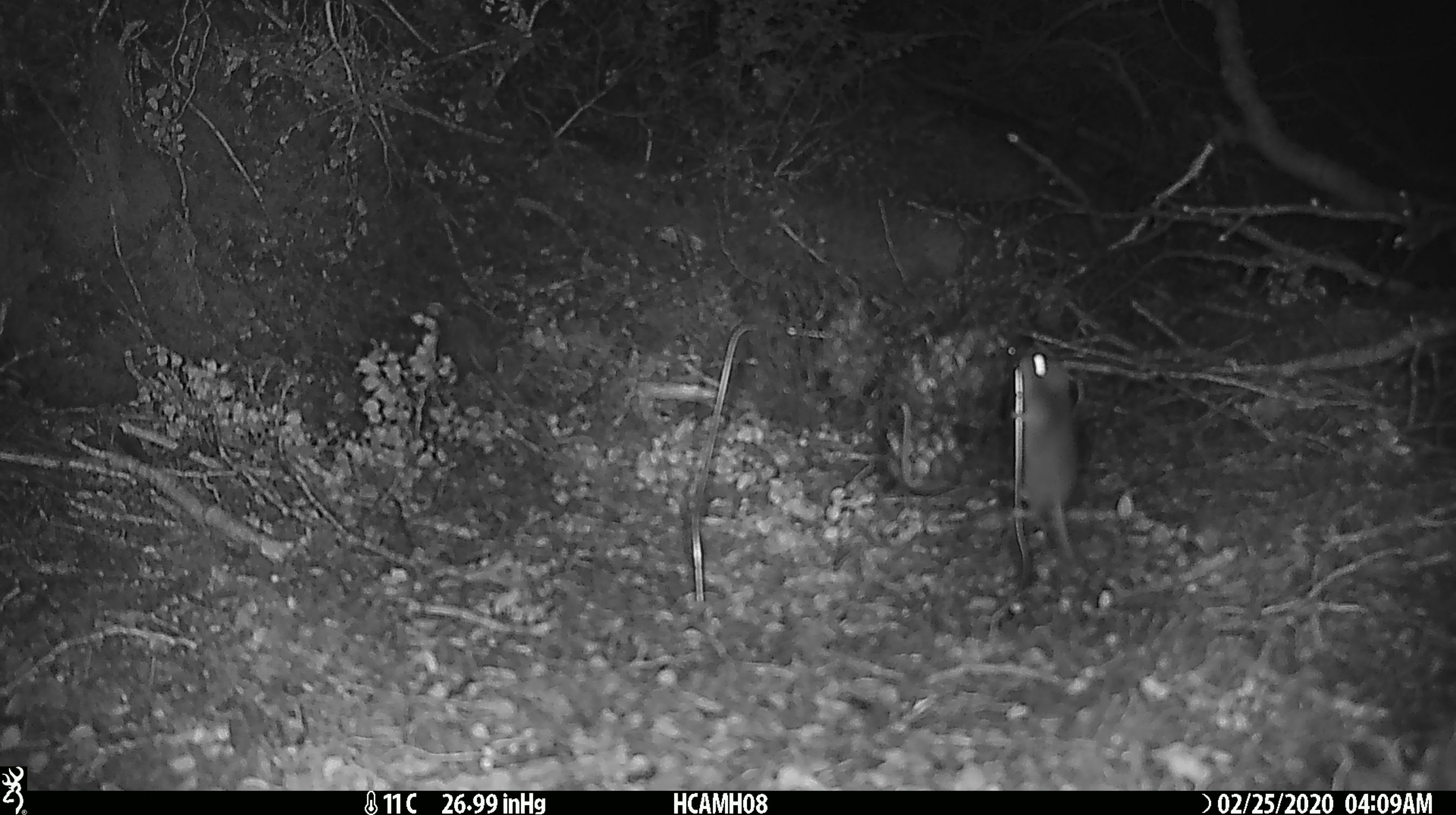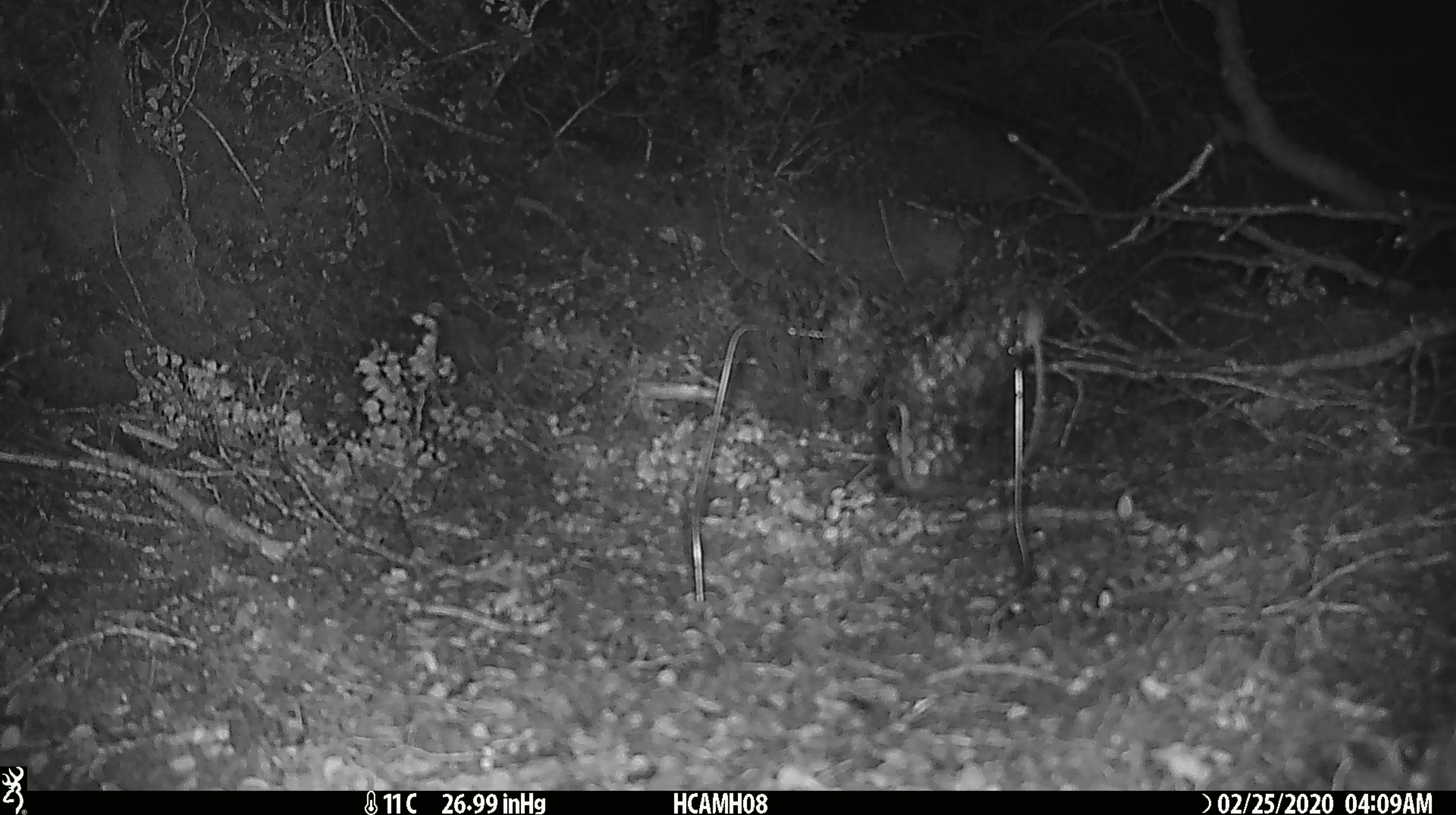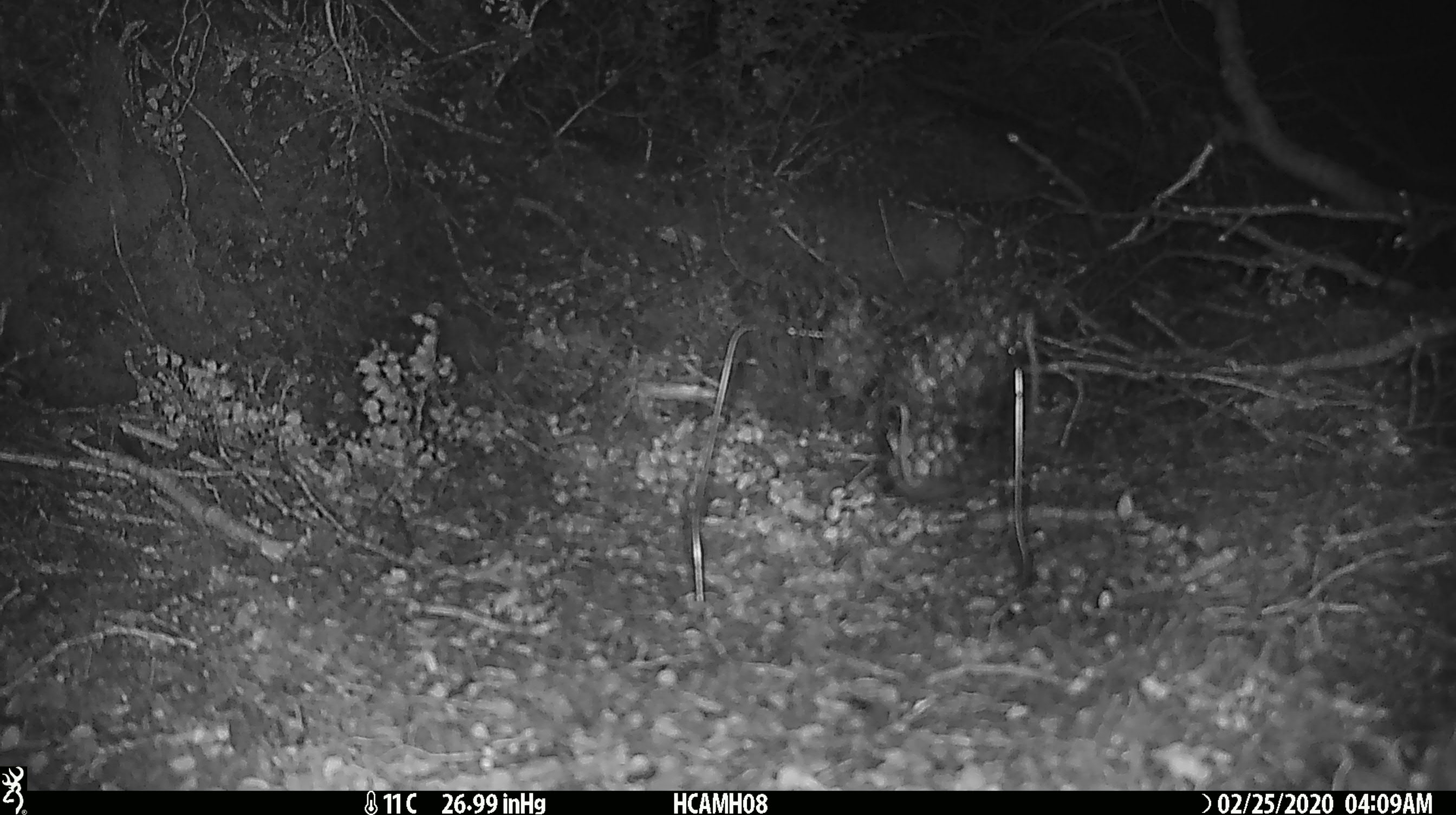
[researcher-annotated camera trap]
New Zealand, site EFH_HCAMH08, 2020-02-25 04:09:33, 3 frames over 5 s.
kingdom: Animalia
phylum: Chordata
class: Mammalia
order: Rodentia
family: Muridae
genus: Mus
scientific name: Mus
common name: mouse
Mouse (Mus).